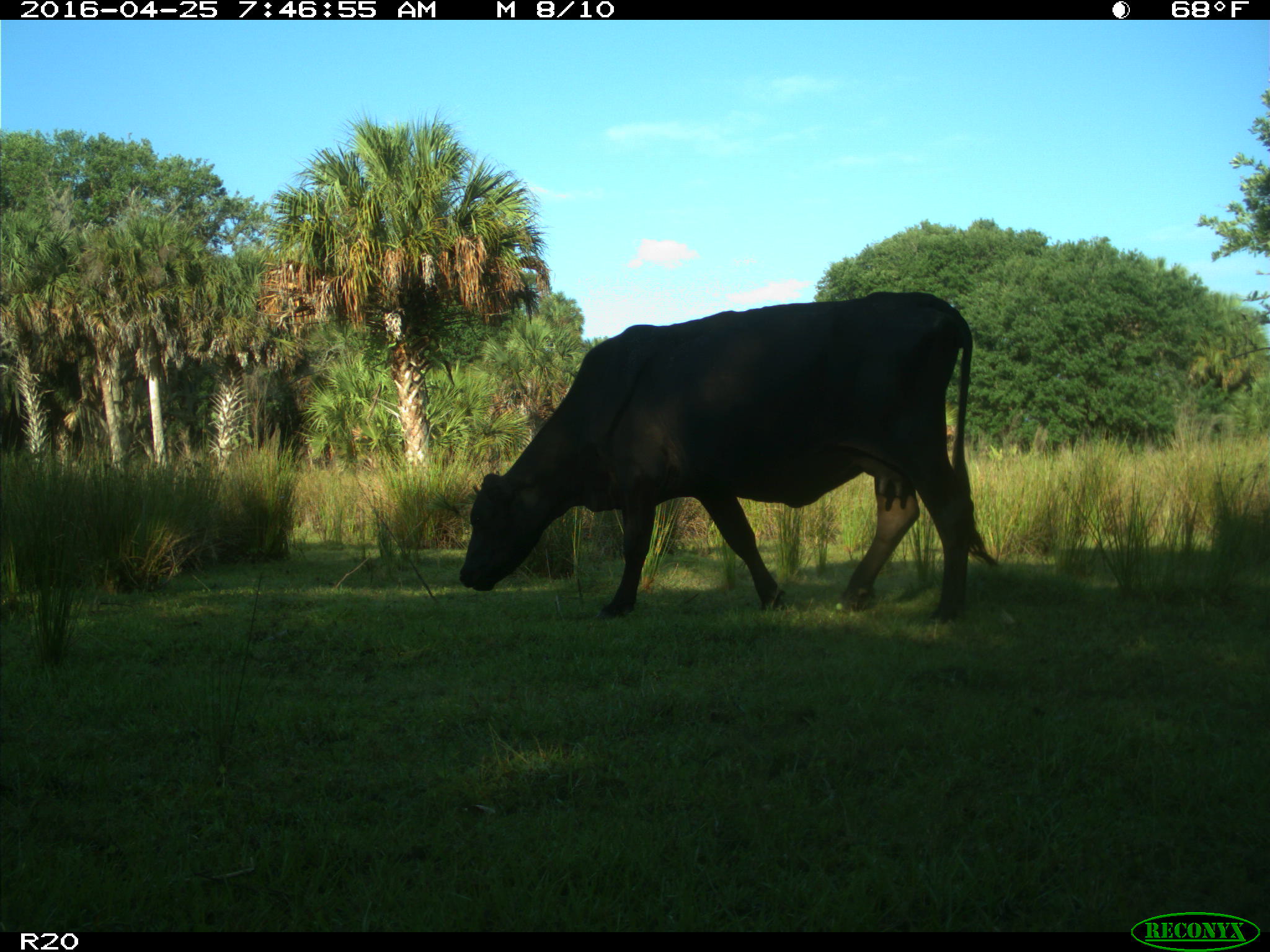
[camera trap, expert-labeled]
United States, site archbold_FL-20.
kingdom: Animalia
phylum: Chordata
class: Mammalia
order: Artiodactyla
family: Bovidae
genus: Bos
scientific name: Bos taurus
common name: domestic cow